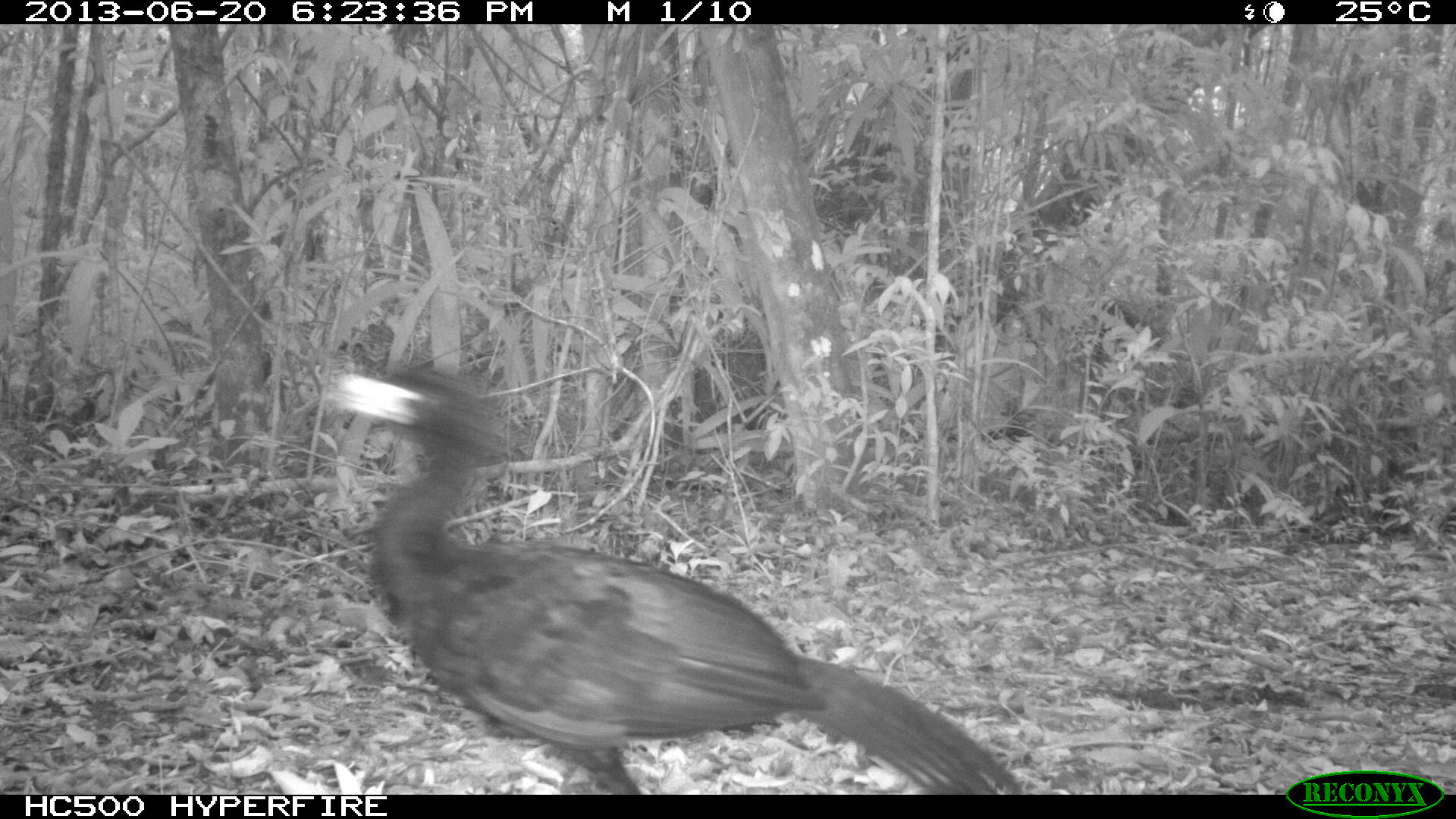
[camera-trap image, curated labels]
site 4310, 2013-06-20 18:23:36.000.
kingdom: Animalia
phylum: Chordata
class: Aves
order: Galliformes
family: Cracidae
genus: Crax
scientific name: Crax rubra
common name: great curassow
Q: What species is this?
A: Crax rubra (great curassow).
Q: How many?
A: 1.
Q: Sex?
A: Male.